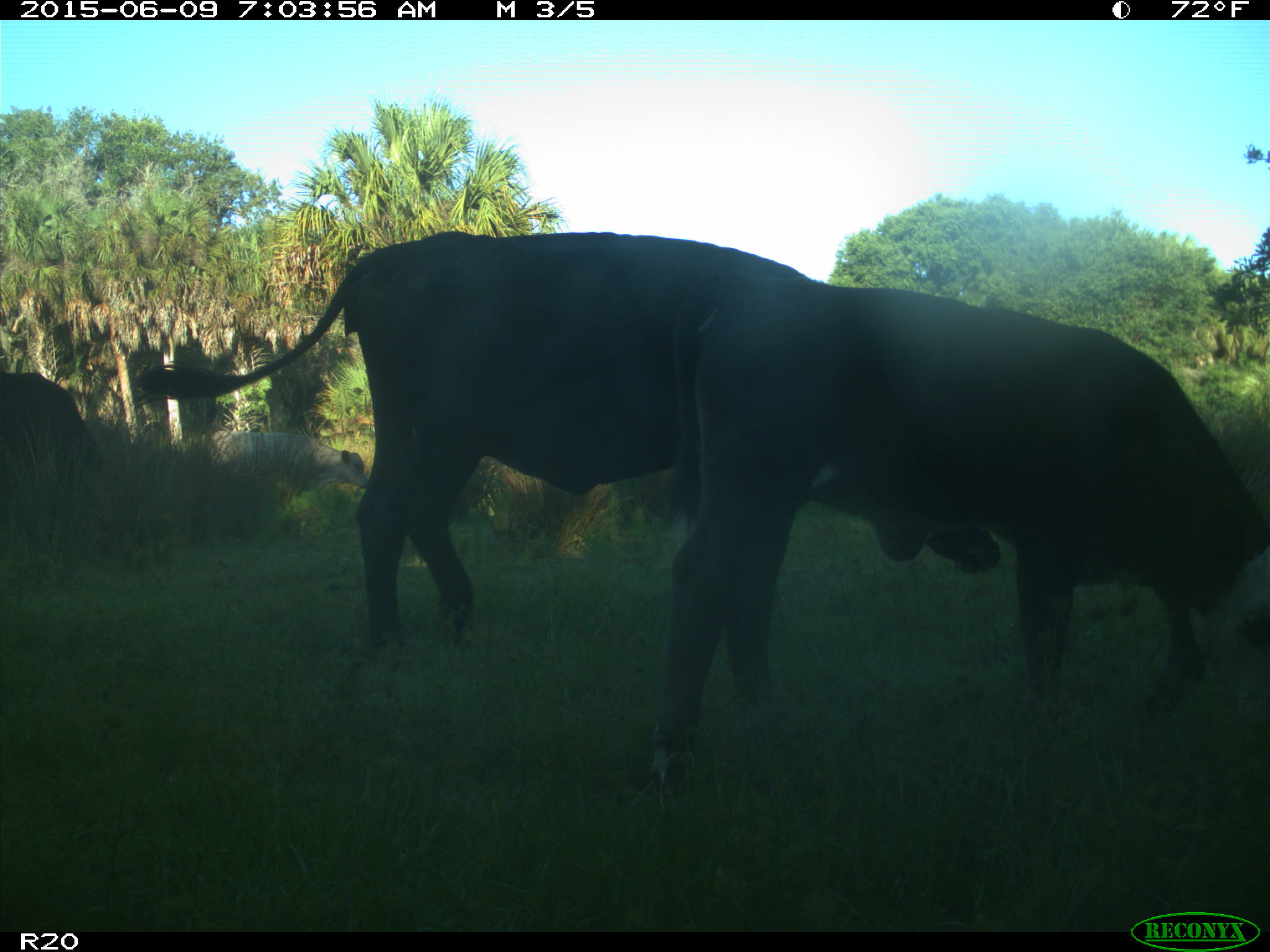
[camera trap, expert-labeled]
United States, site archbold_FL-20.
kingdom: Animalia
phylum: Chordata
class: Mammalia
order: Artiodactyla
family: Bovidae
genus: Bos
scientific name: Bos taurus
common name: domestic cow